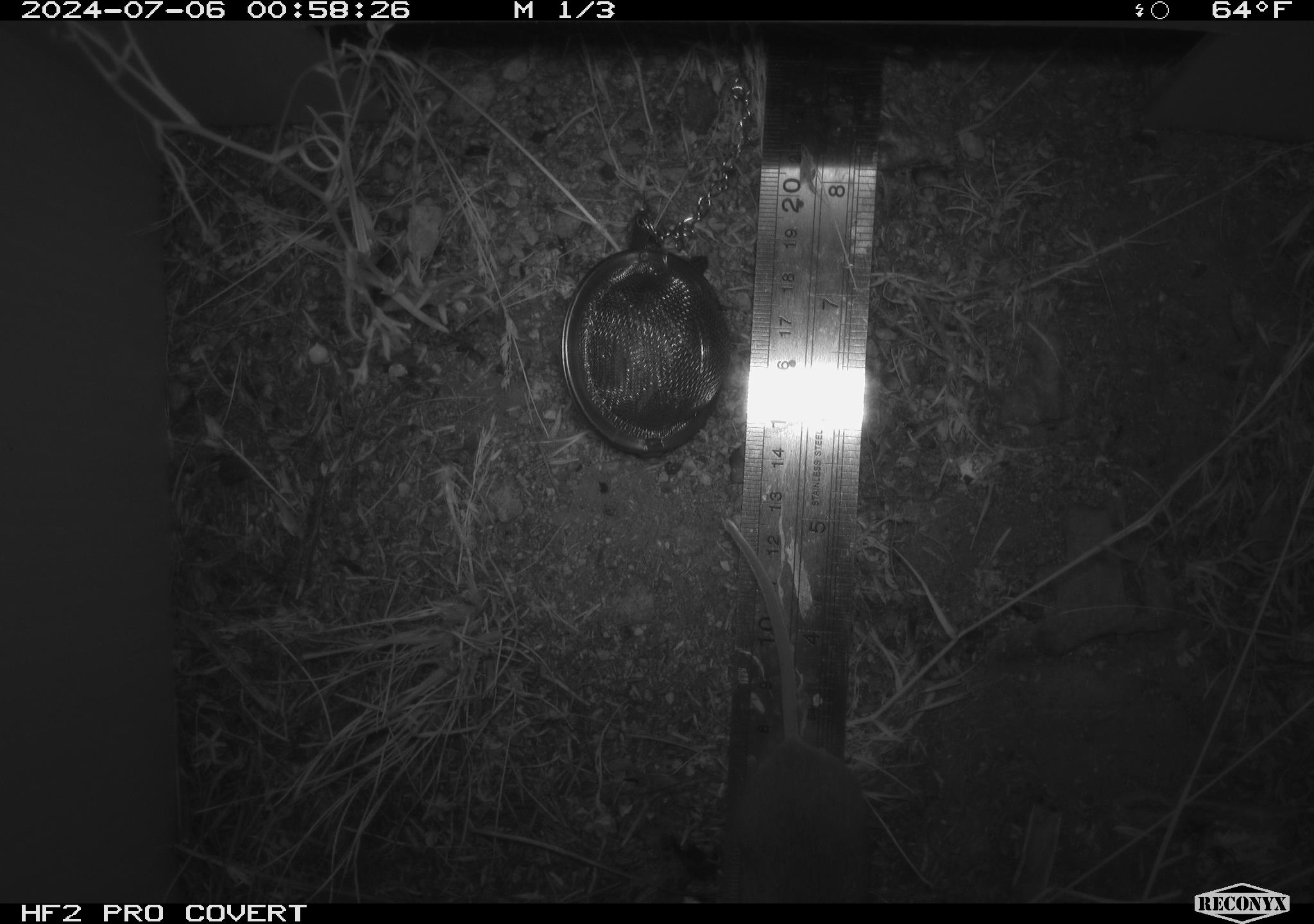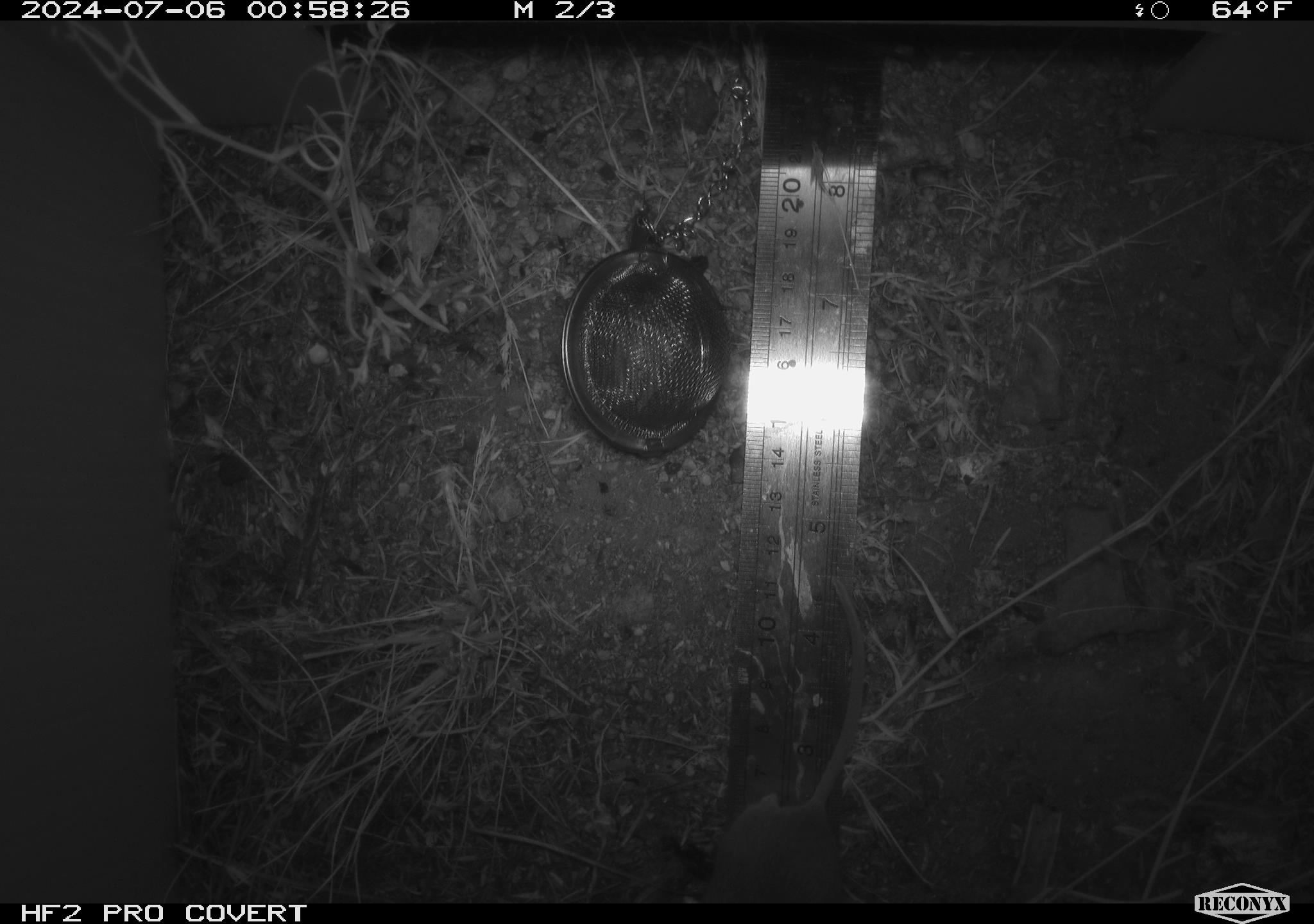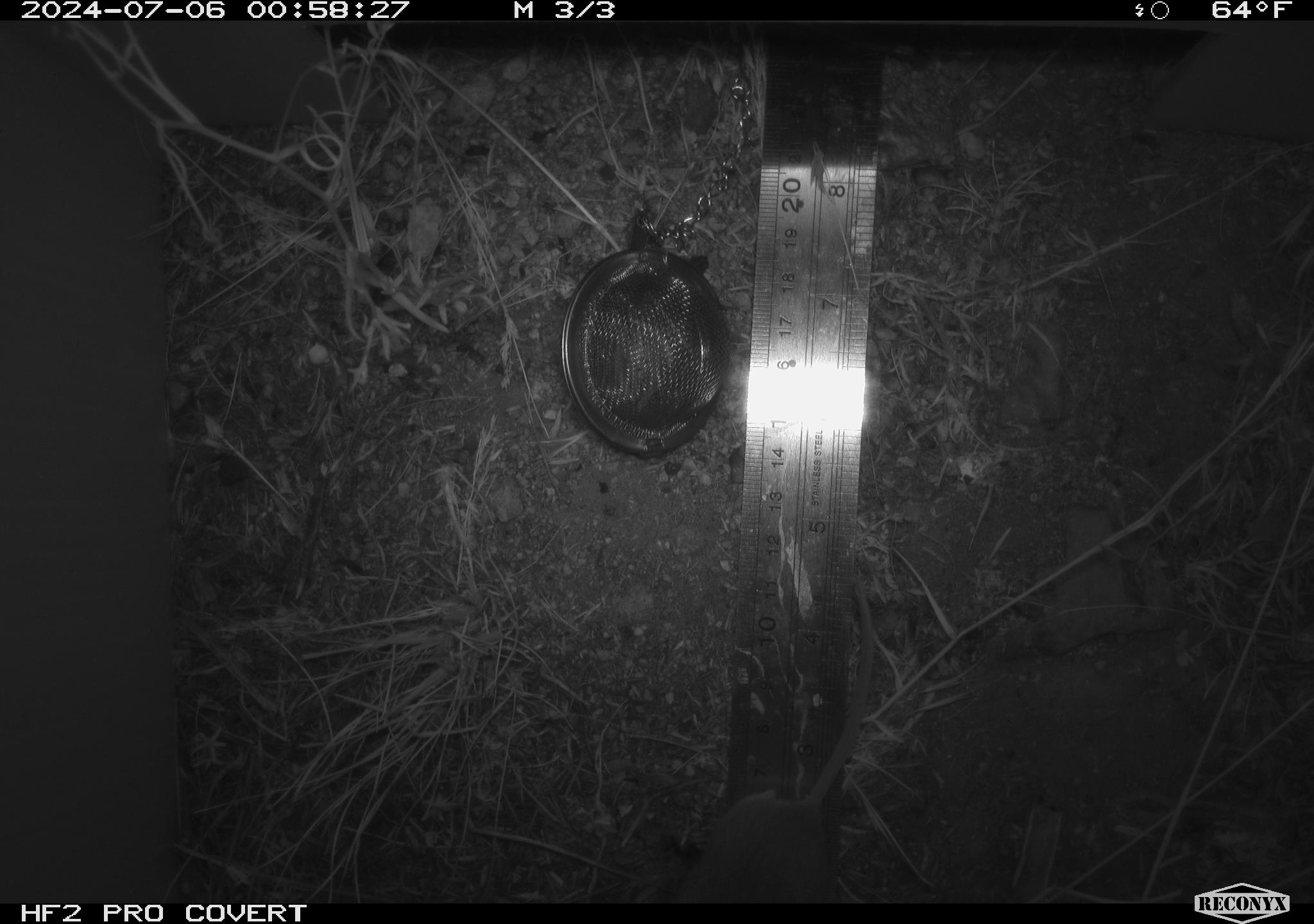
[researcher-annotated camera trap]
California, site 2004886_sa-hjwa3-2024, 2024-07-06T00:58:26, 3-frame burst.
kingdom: Animalia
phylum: Chordata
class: Mammalia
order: Rodentia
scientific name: Rodentia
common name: rodent